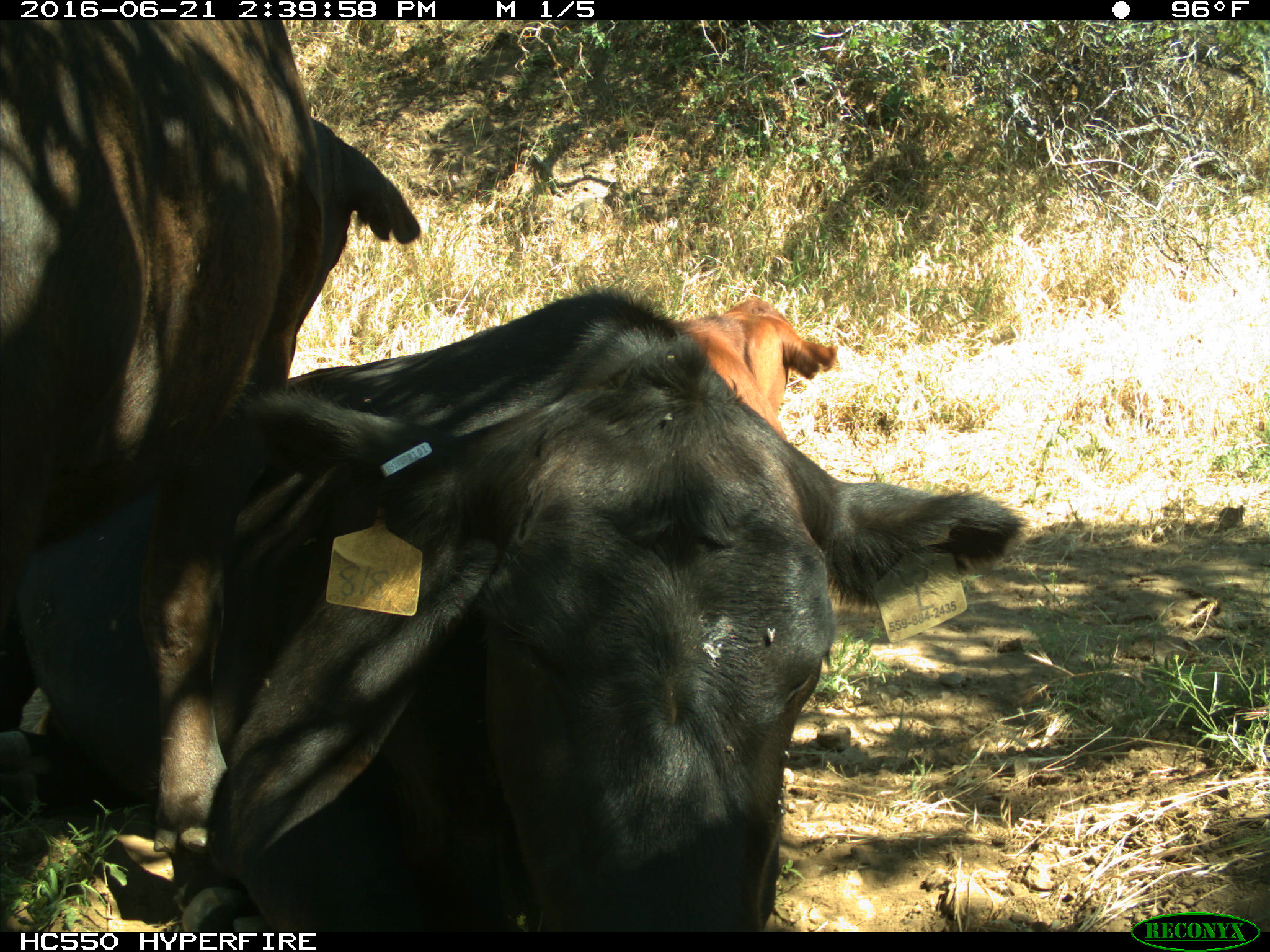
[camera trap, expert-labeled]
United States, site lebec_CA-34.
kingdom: Animalia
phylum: Chordata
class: Mammalia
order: Artiodactyla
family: Bovidae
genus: Bos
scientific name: Bos taurus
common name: domestic cow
Bos taurus (domestic cow).